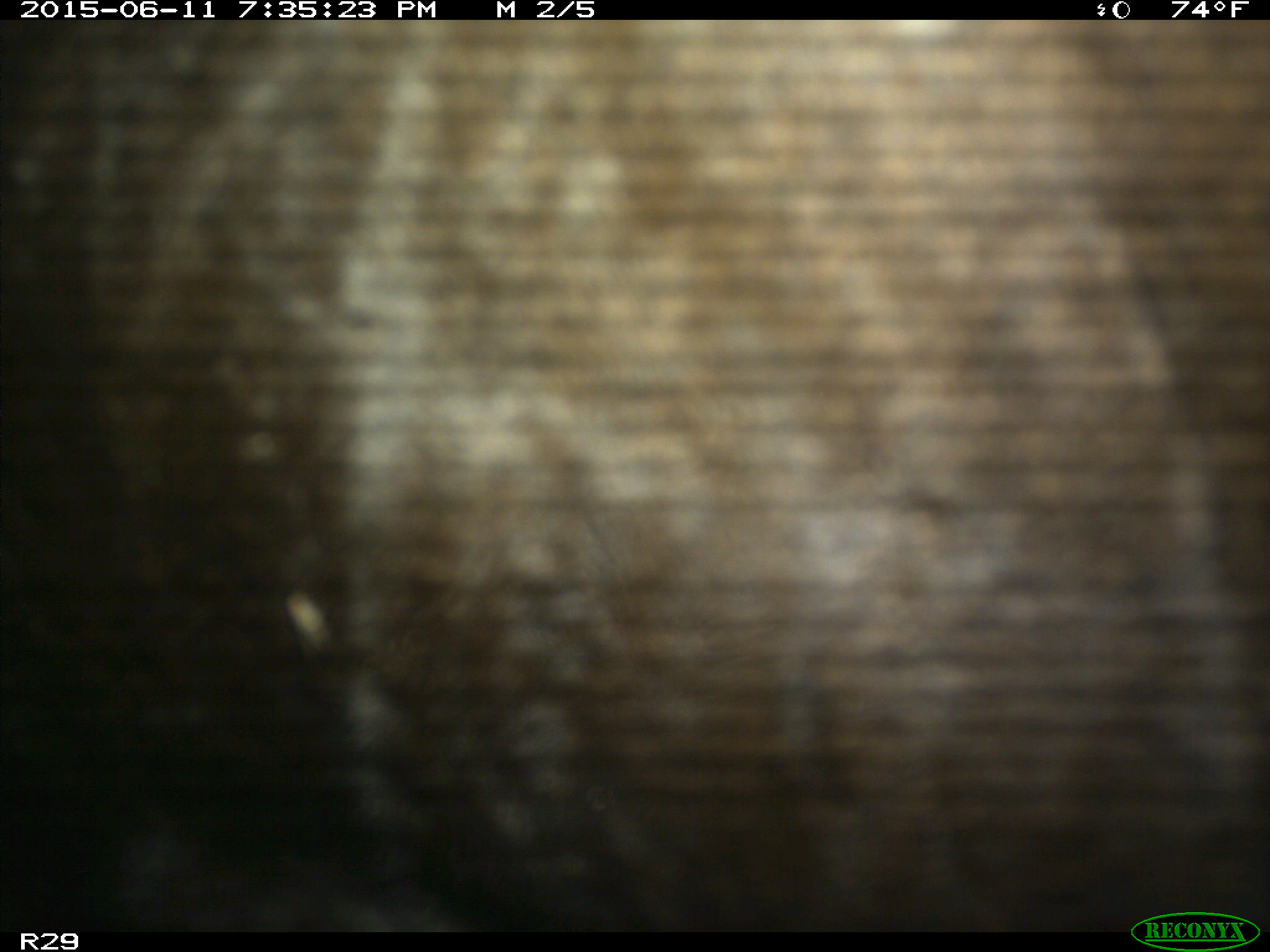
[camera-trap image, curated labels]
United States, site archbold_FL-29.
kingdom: Animalia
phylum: Chordata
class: Mammalia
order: Artiodactyla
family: Bovidae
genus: Bos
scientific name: Bos taurus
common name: domestic cow